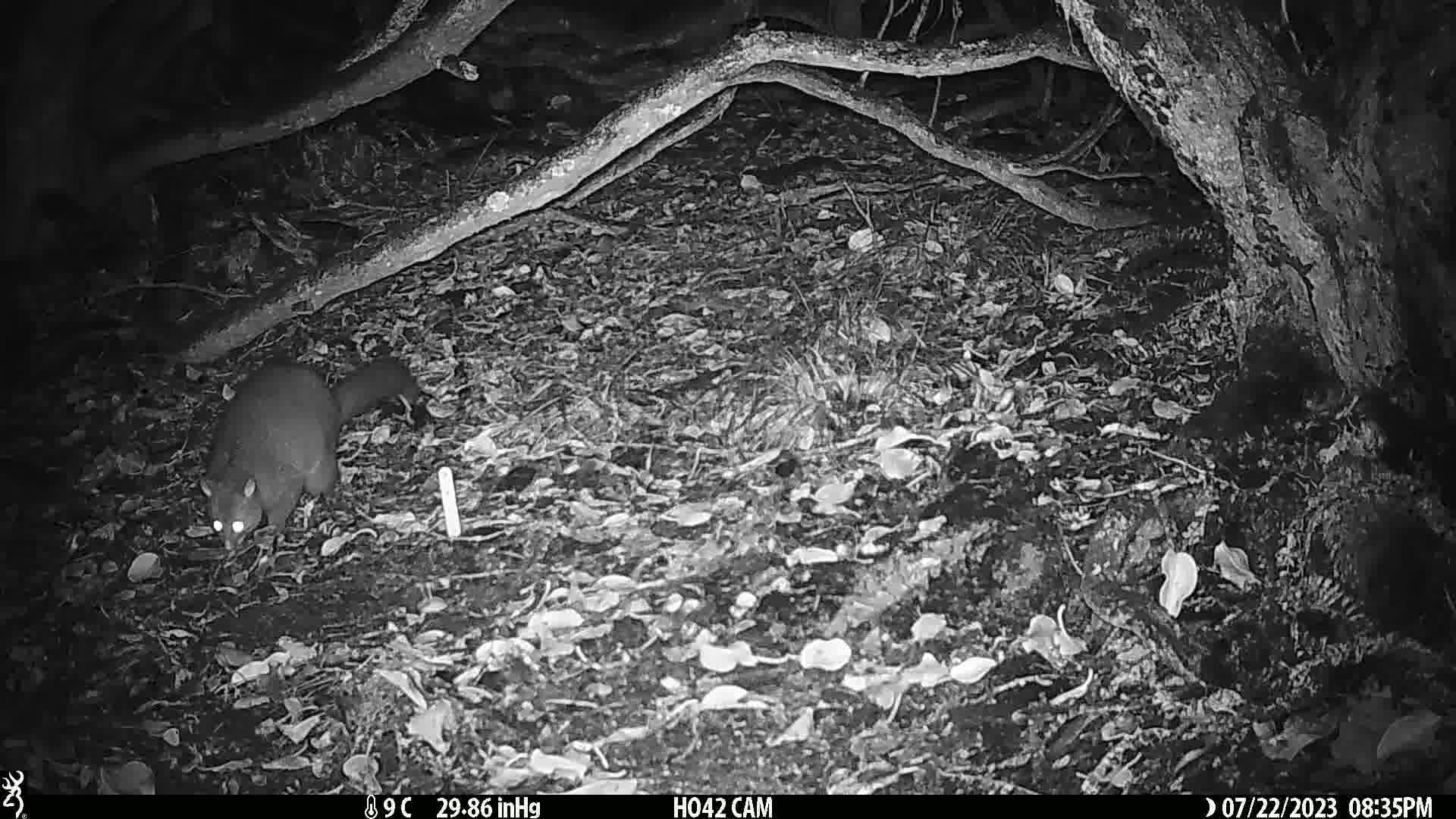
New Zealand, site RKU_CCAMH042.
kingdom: Animalia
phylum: Chordata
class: Mammalia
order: Diprotodontia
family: Phalangeridae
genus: Trichosurus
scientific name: Trichosurus vulpecula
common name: common brushtail possum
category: possum